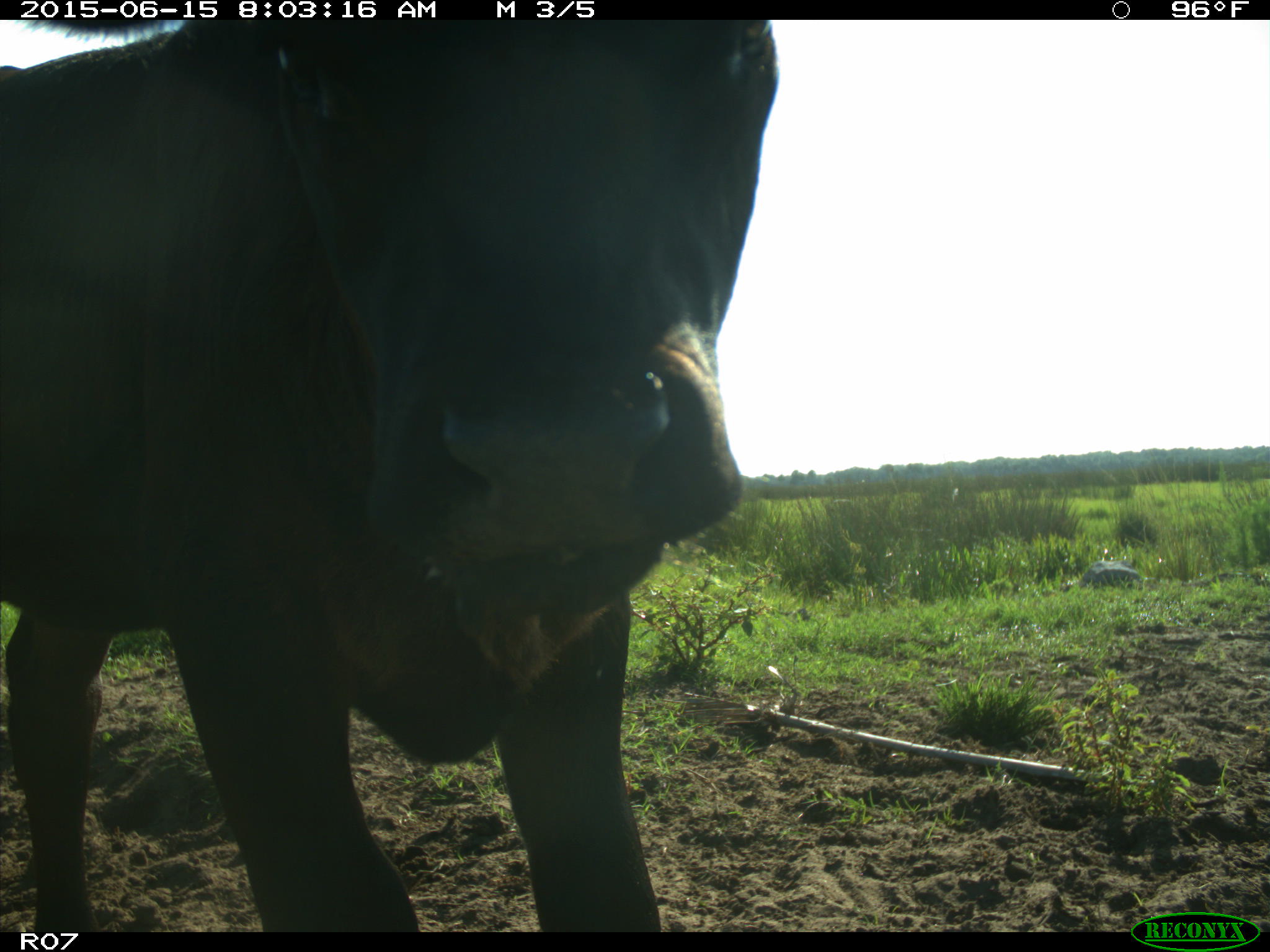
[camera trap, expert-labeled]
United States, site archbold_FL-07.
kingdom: Animalia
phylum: Chordata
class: Mammalia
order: Artiodactyla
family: Bovidae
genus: Bos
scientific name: Bos taurus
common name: domestic cow